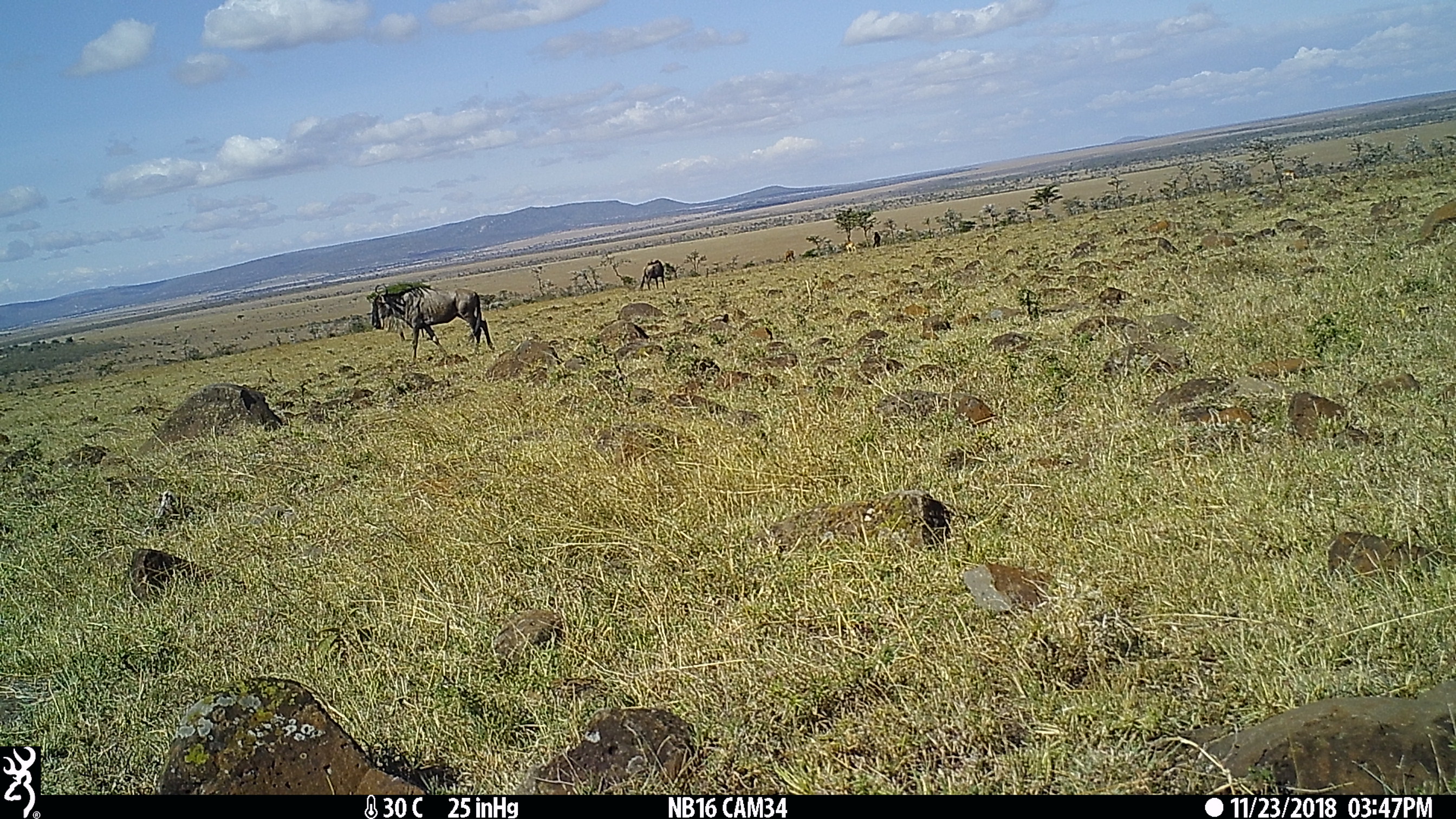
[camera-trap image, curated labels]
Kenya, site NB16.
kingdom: Animalia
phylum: Chordata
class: Mammalia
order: Artiodactyla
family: Bovidae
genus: Connochaetes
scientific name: Connochaetes taurinus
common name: blue wildebeest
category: wildebeest